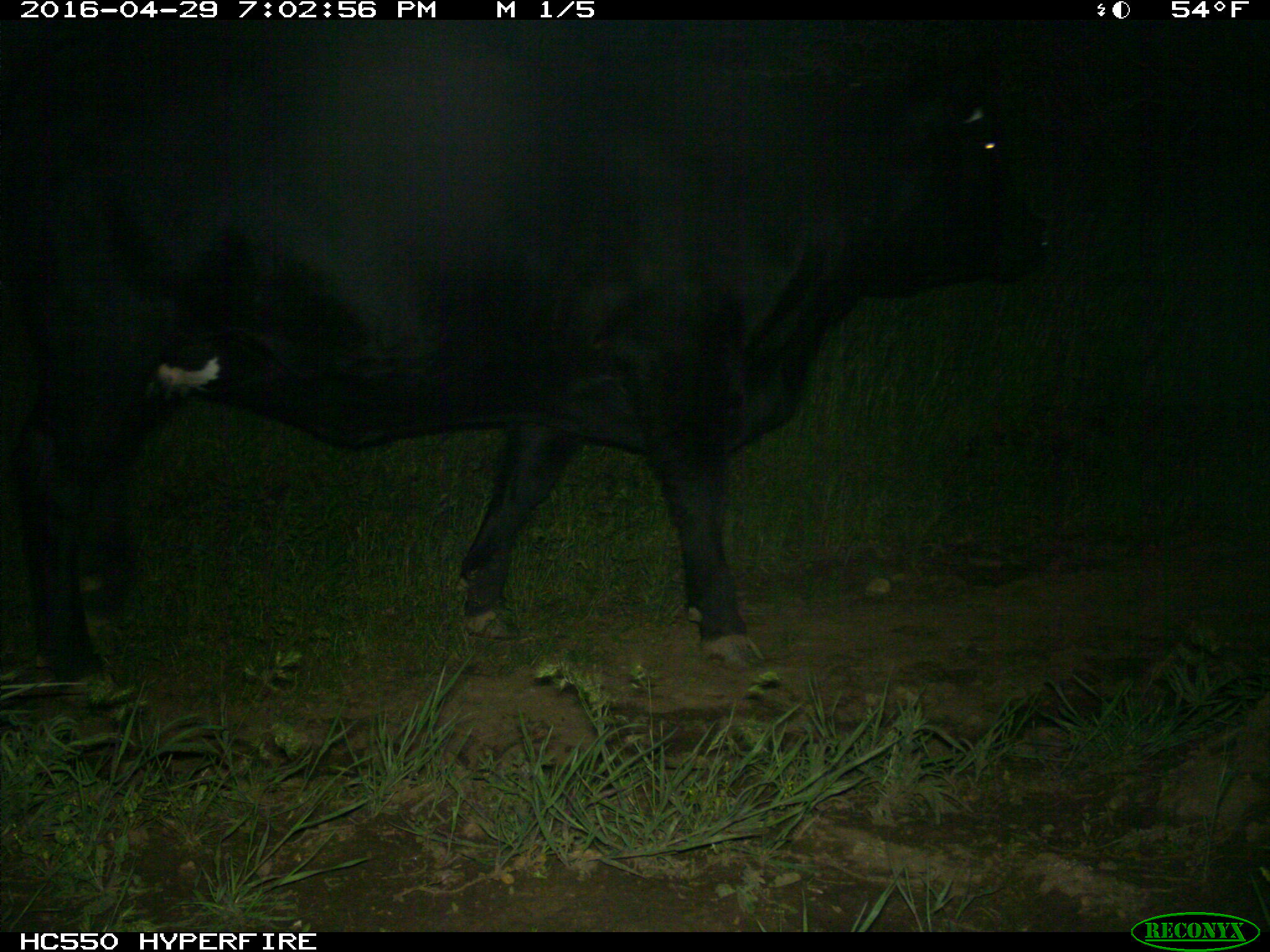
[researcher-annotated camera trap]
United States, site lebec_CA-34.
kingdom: Animalia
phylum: Chordata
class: Mammalia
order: Artiodactyla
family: Bovidae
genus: Bos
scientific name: Bos taurus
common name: domestic cow